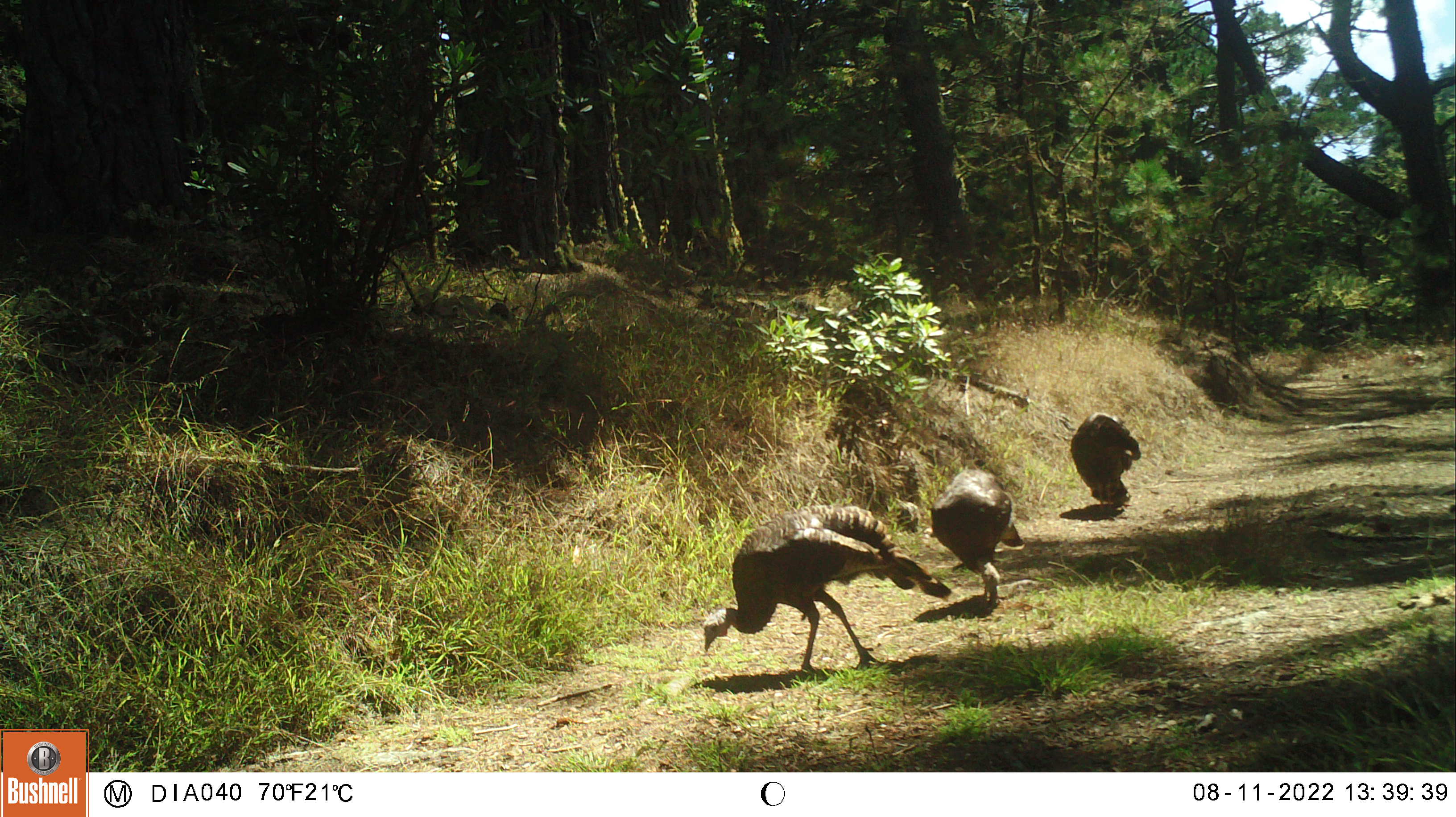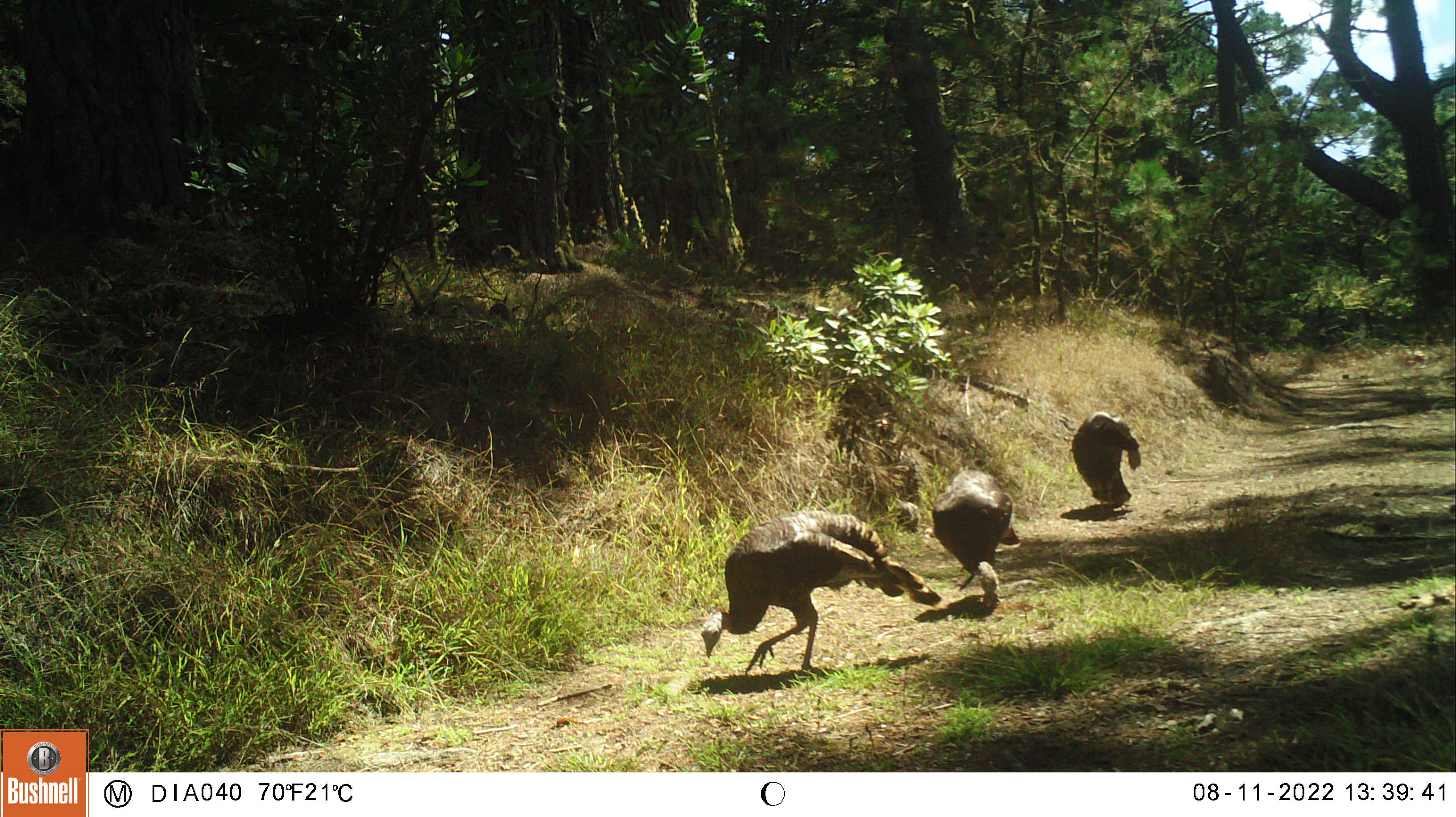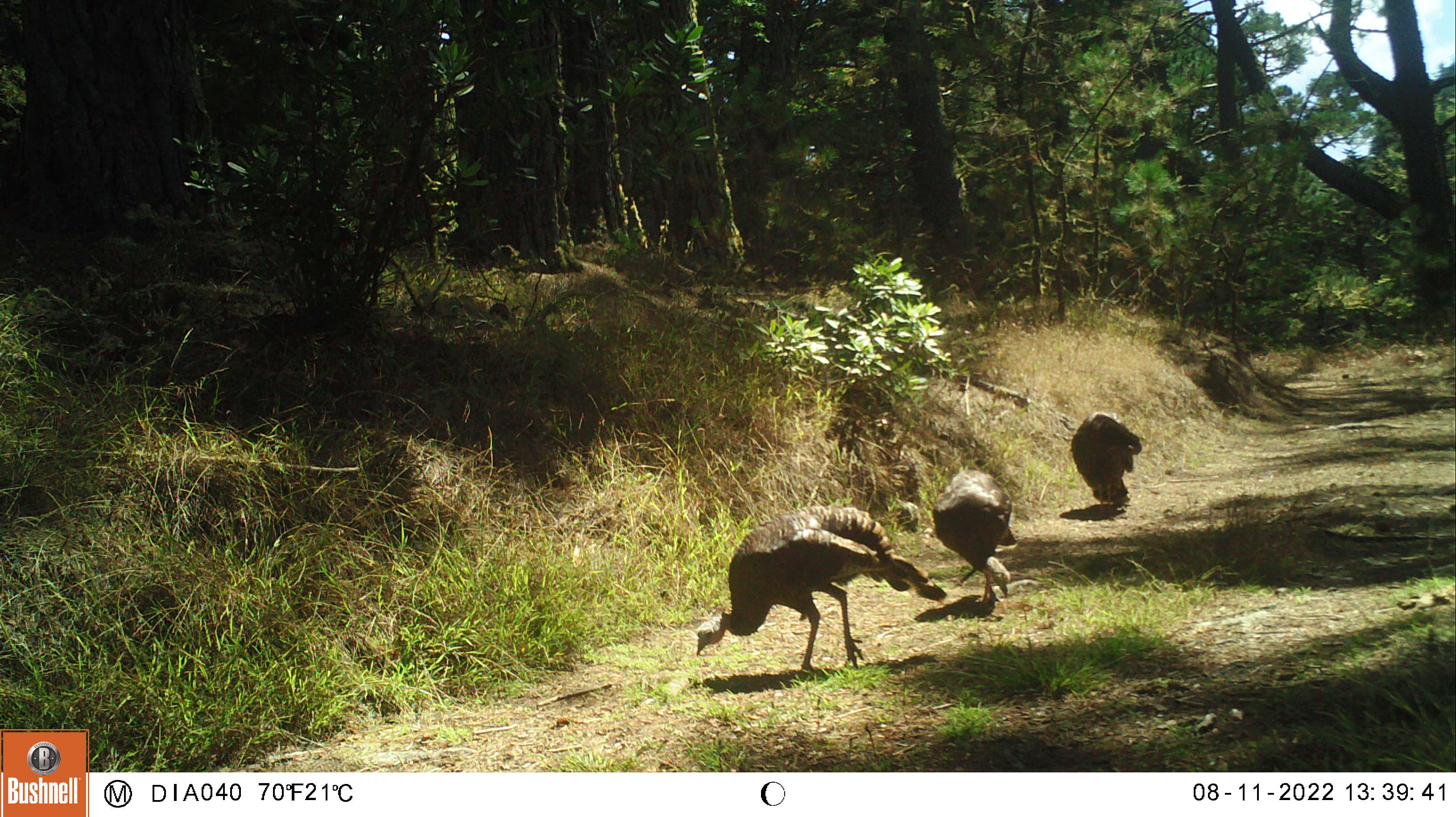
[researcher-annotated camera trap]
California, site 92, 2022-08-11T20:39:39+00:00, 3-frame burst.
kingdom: Animalia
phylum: Chordata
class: Aves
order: Galliformes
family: Phasianidae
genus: Meleagris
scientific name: Meleagris gallopavo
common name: turkey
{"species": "turkey (Meleagris gallopavo)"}